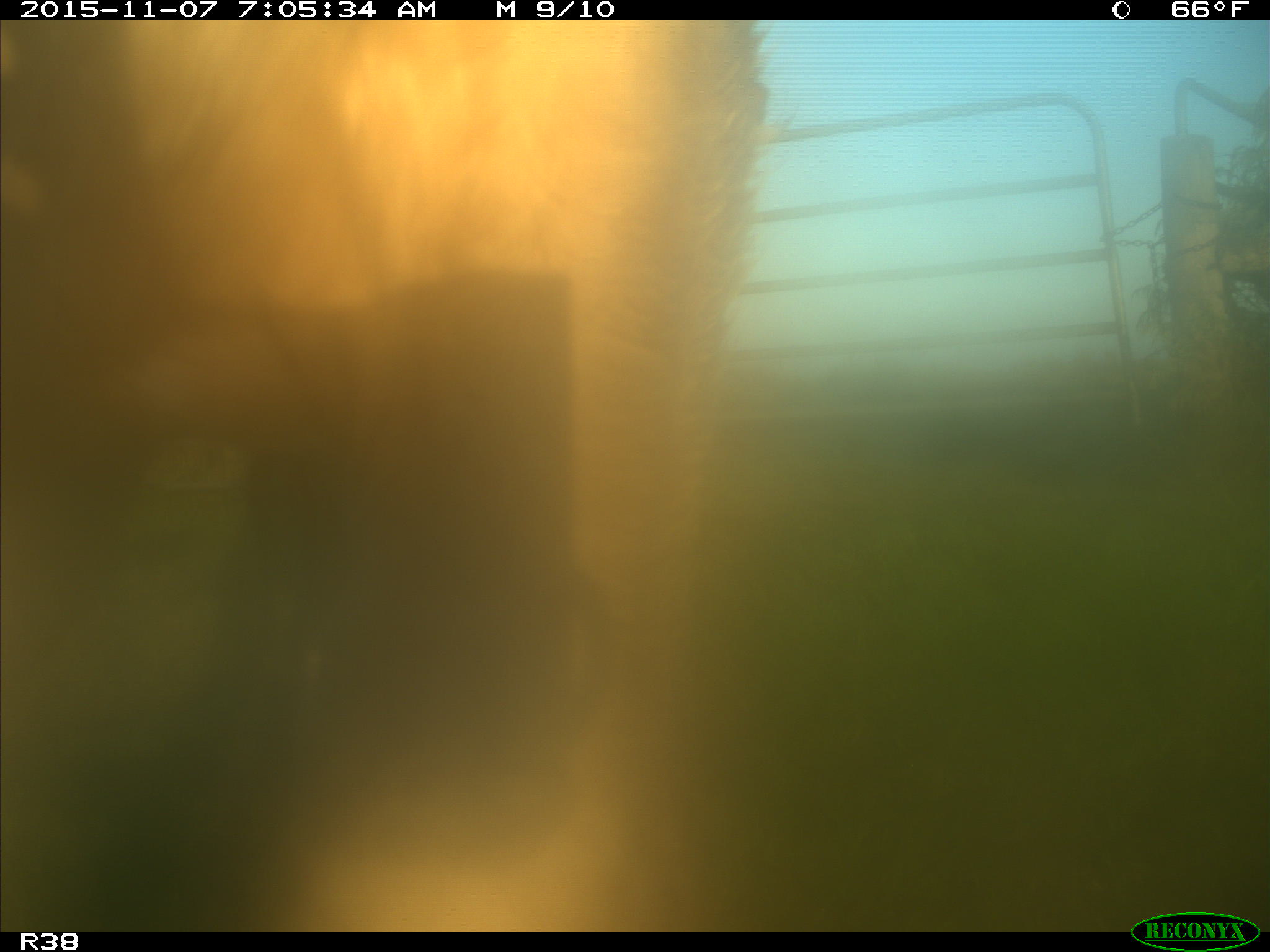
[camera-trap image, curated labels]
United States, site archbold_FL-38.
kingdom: Animalia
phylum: Chordata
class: Mammalia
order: Artiodactyla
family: Bovidae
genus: Bos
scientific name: Bos taurus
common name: domestic cow